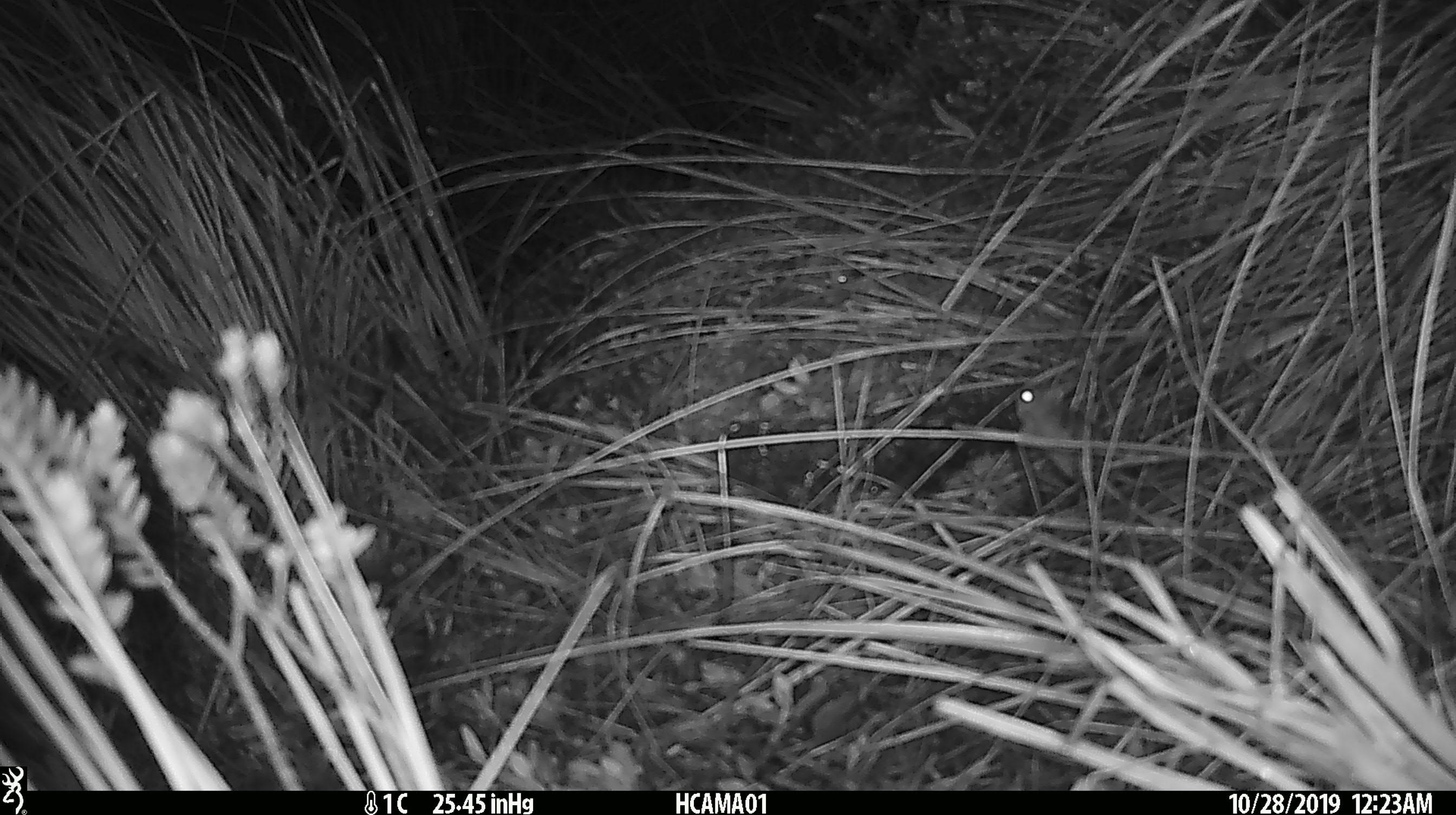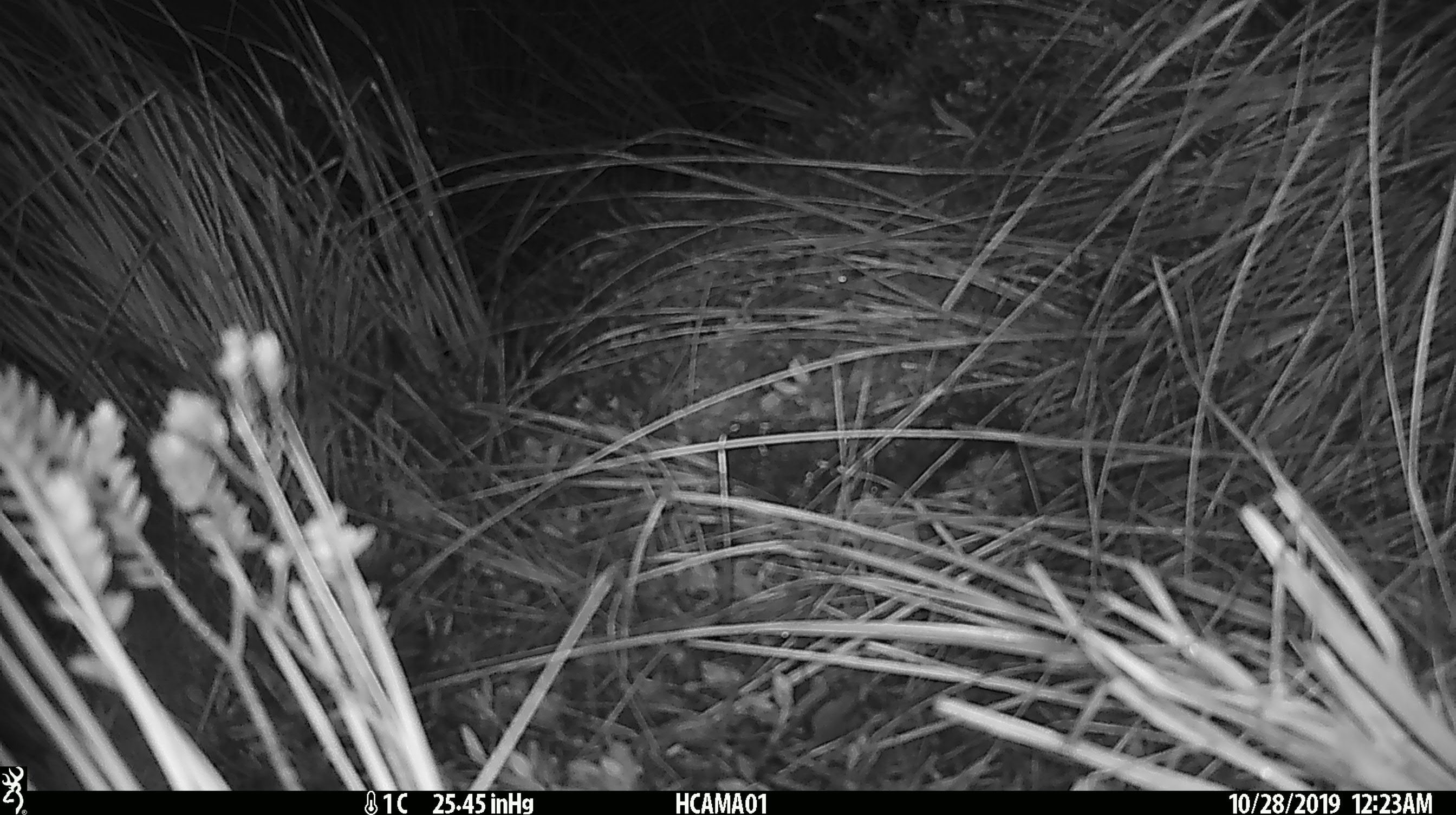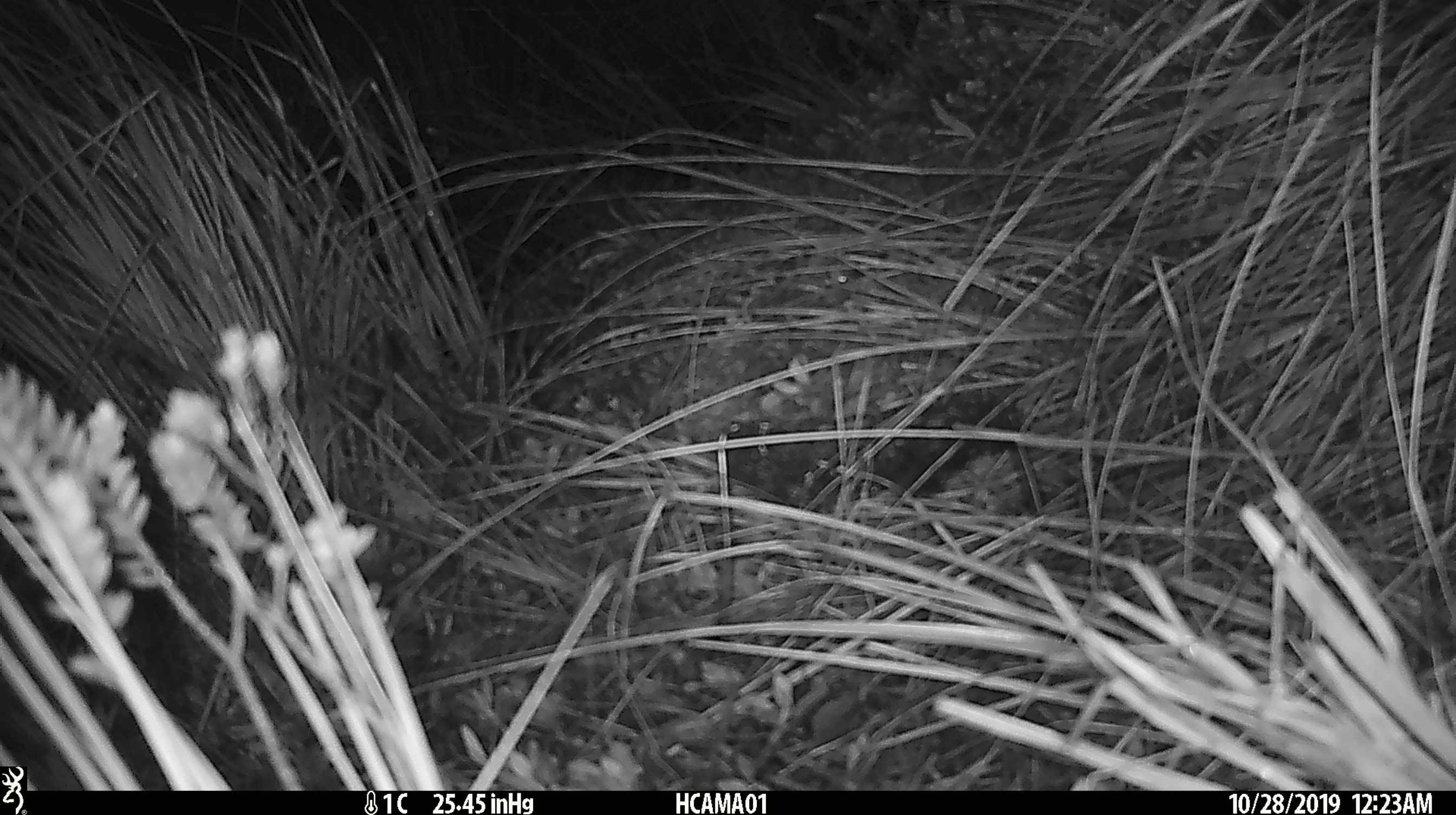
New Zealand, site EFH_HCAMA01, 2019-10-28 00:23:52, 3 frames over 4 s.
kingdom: Animalia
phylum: Chordata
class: Mammalia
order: Rodentia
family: Muridae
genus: Mus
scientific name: Mus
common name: mouse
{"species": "mouse (Mus)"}